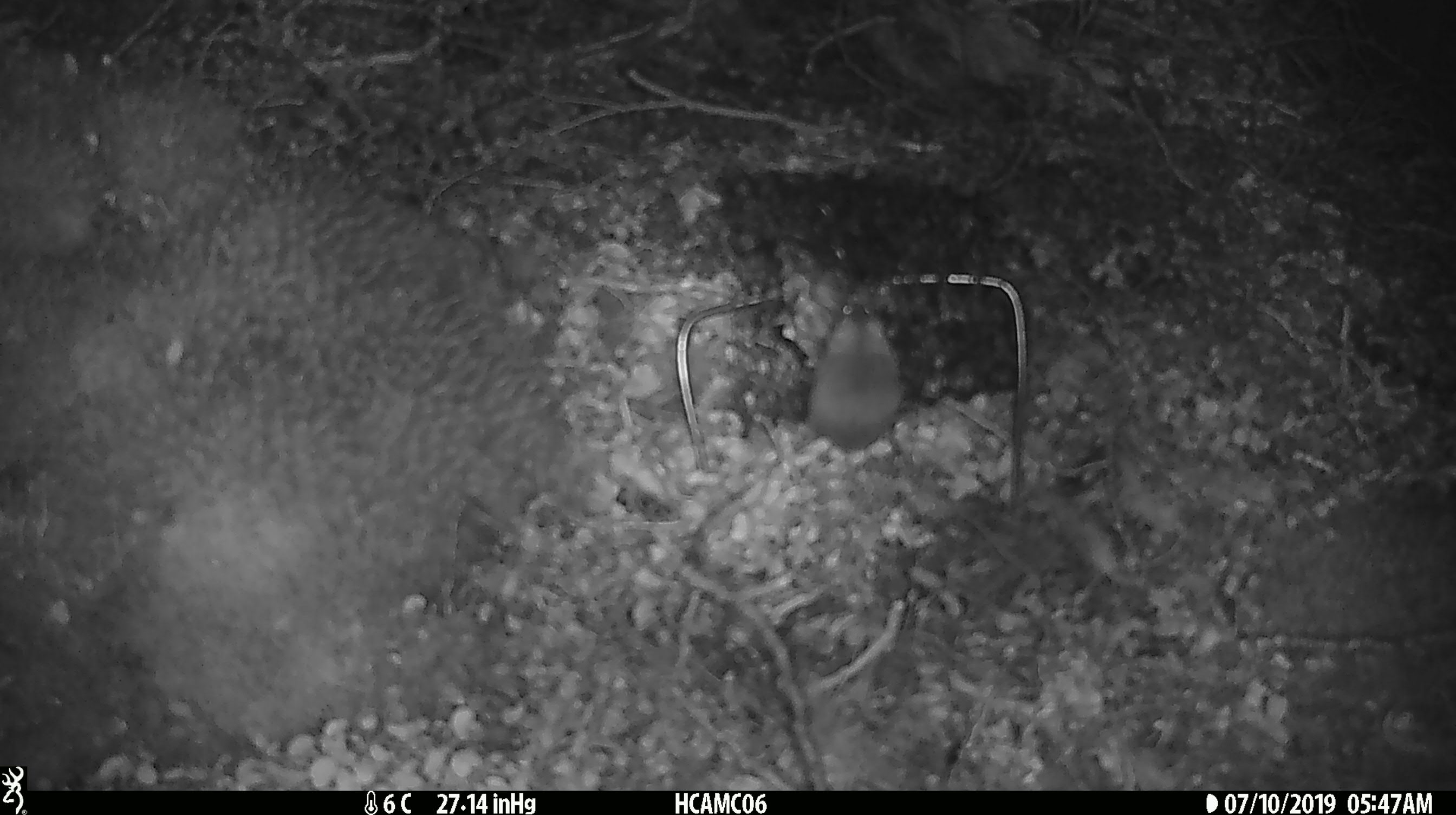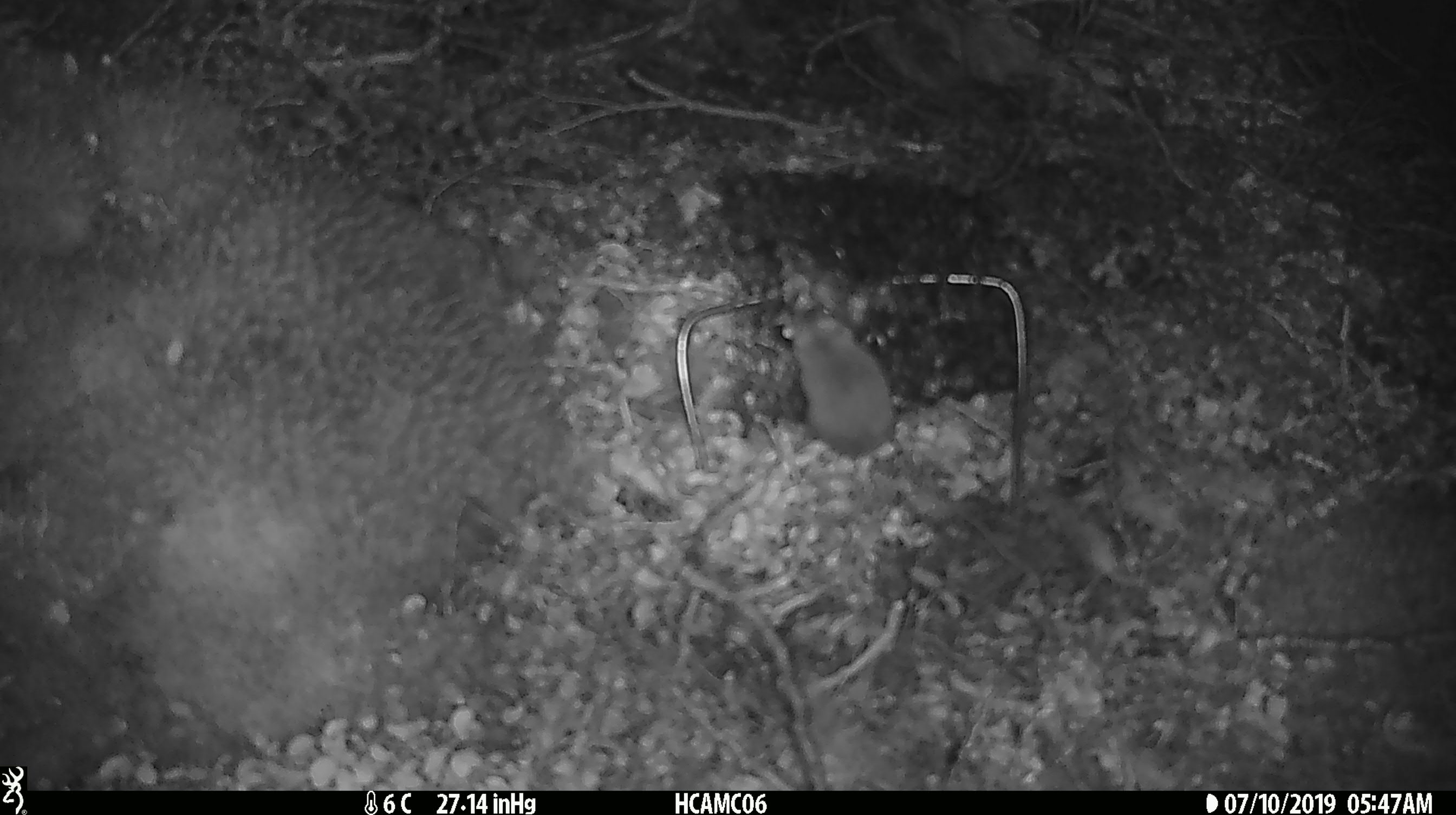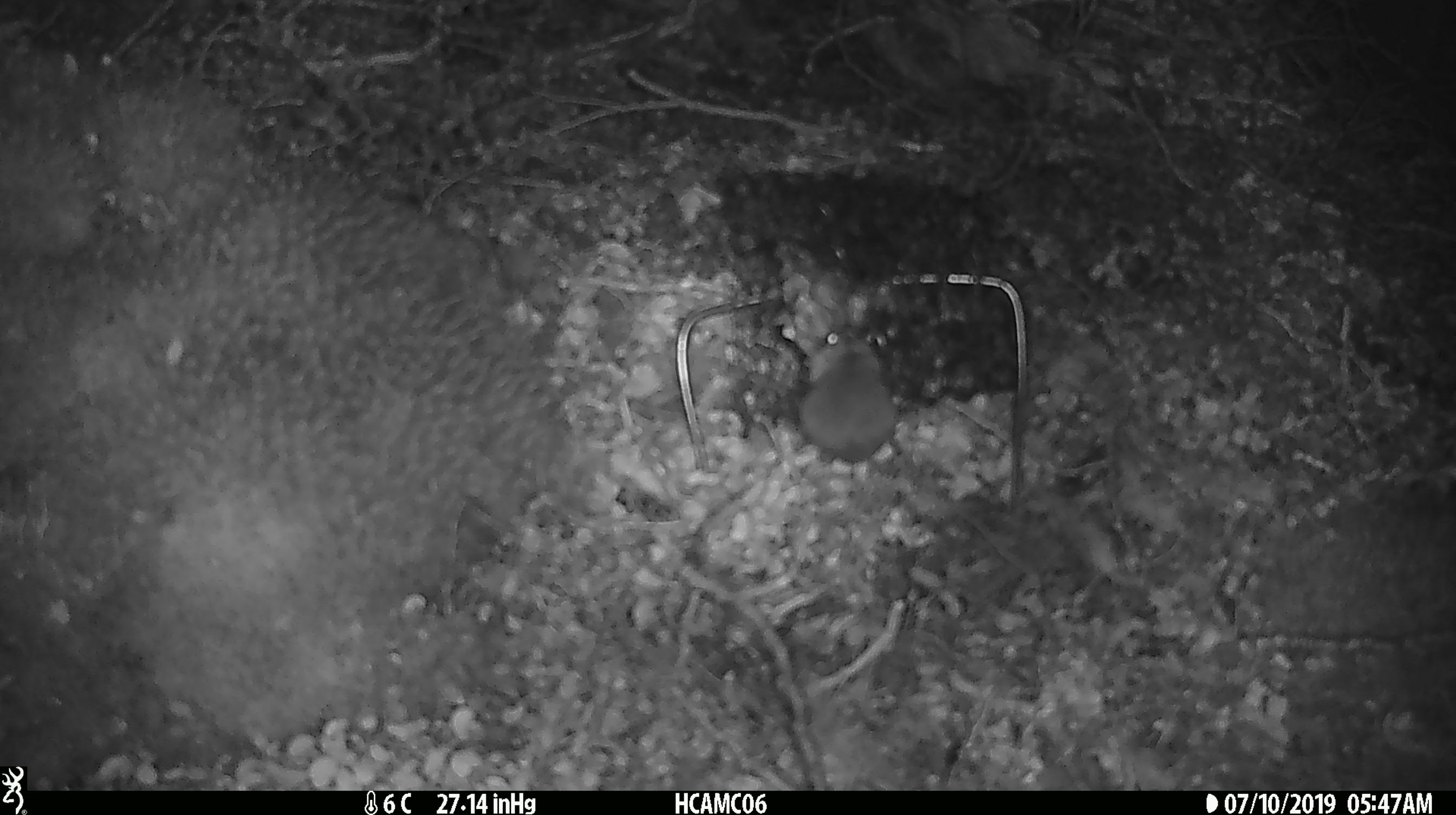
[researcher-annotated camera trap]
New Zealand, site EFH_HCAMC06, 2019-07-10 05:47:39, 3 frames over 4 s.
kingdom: Animalia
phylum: Chordata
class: Mammalia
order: Rodentia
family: Muridae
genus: Mus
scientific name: Mus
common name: mouse